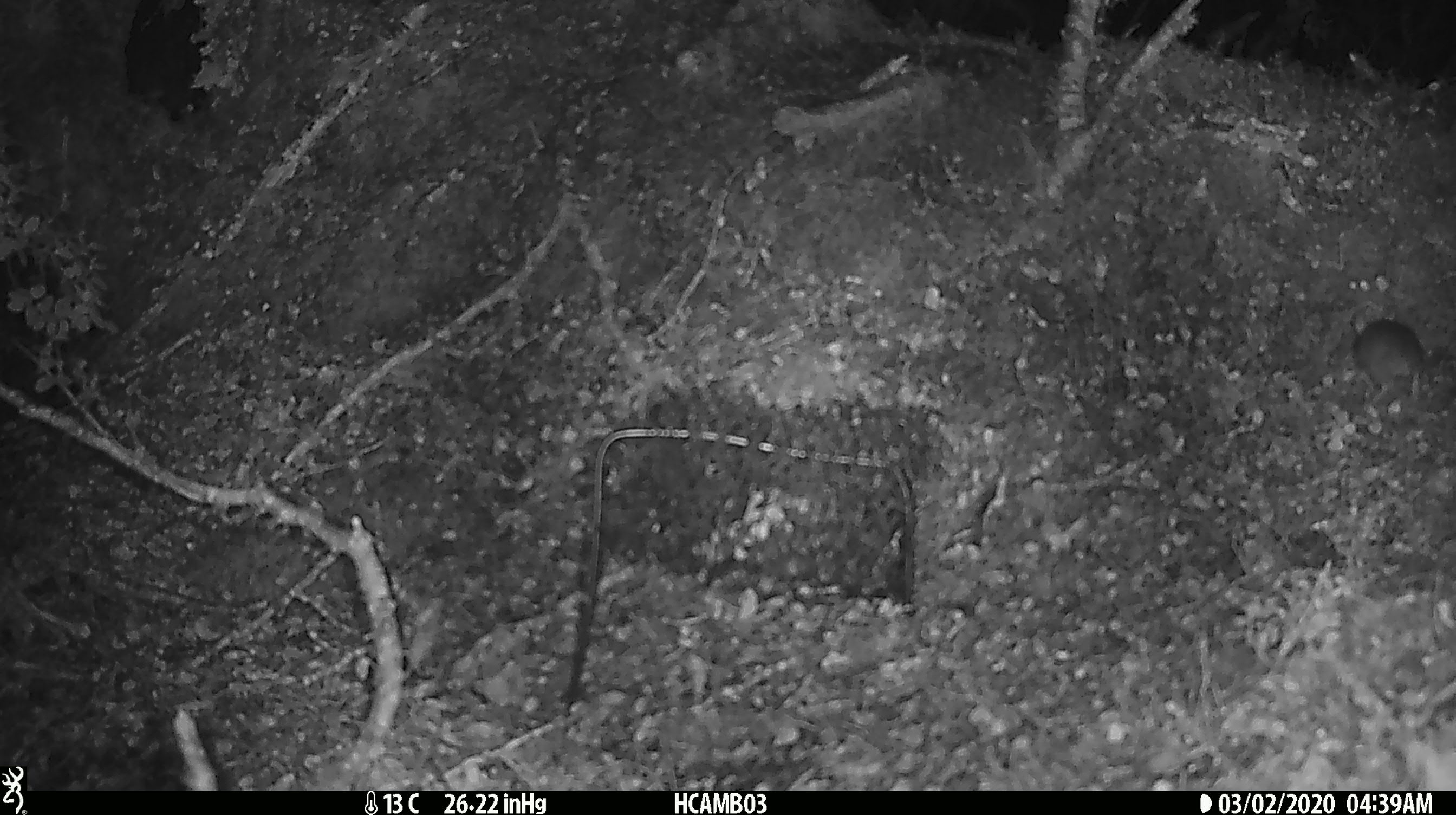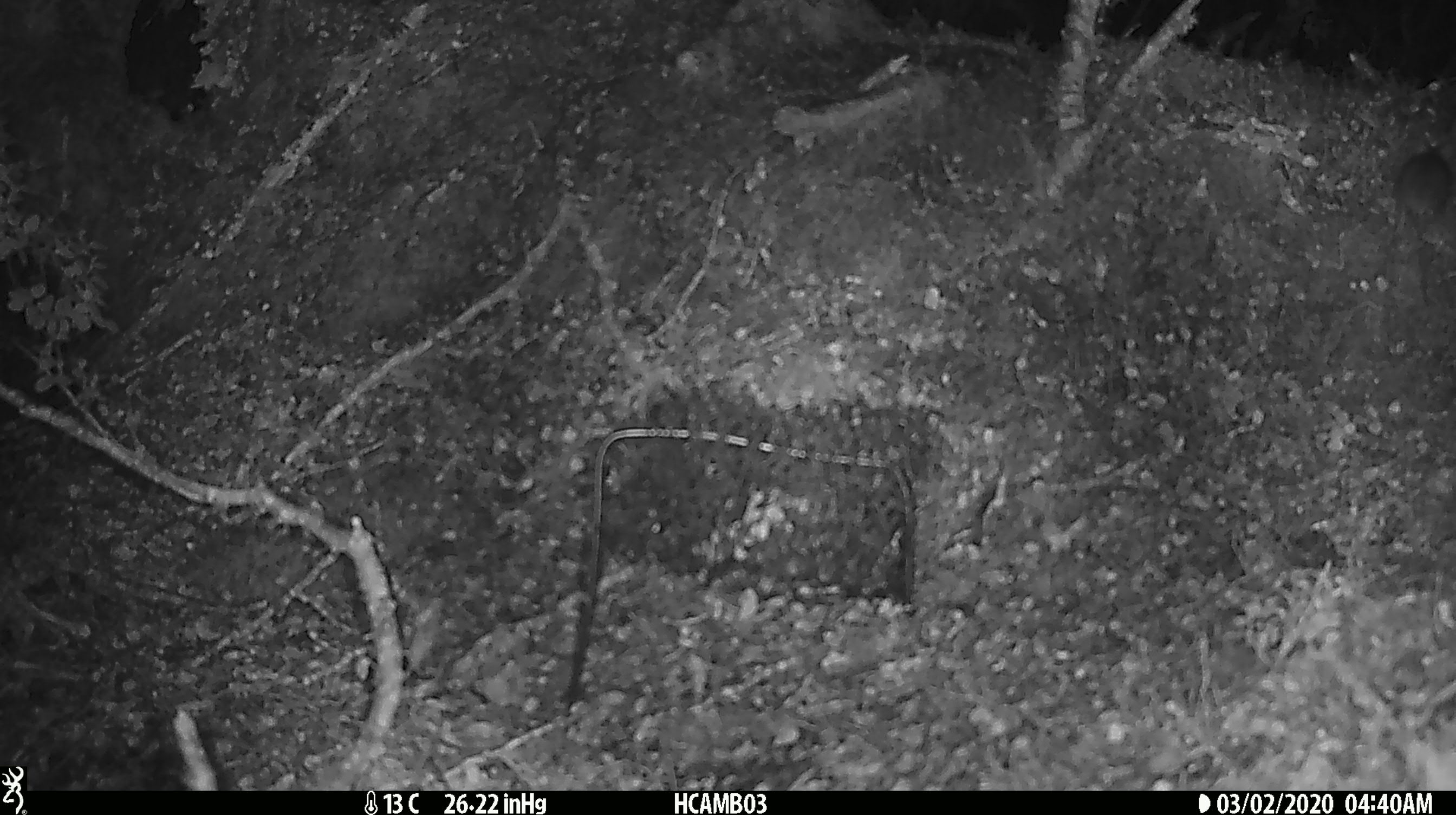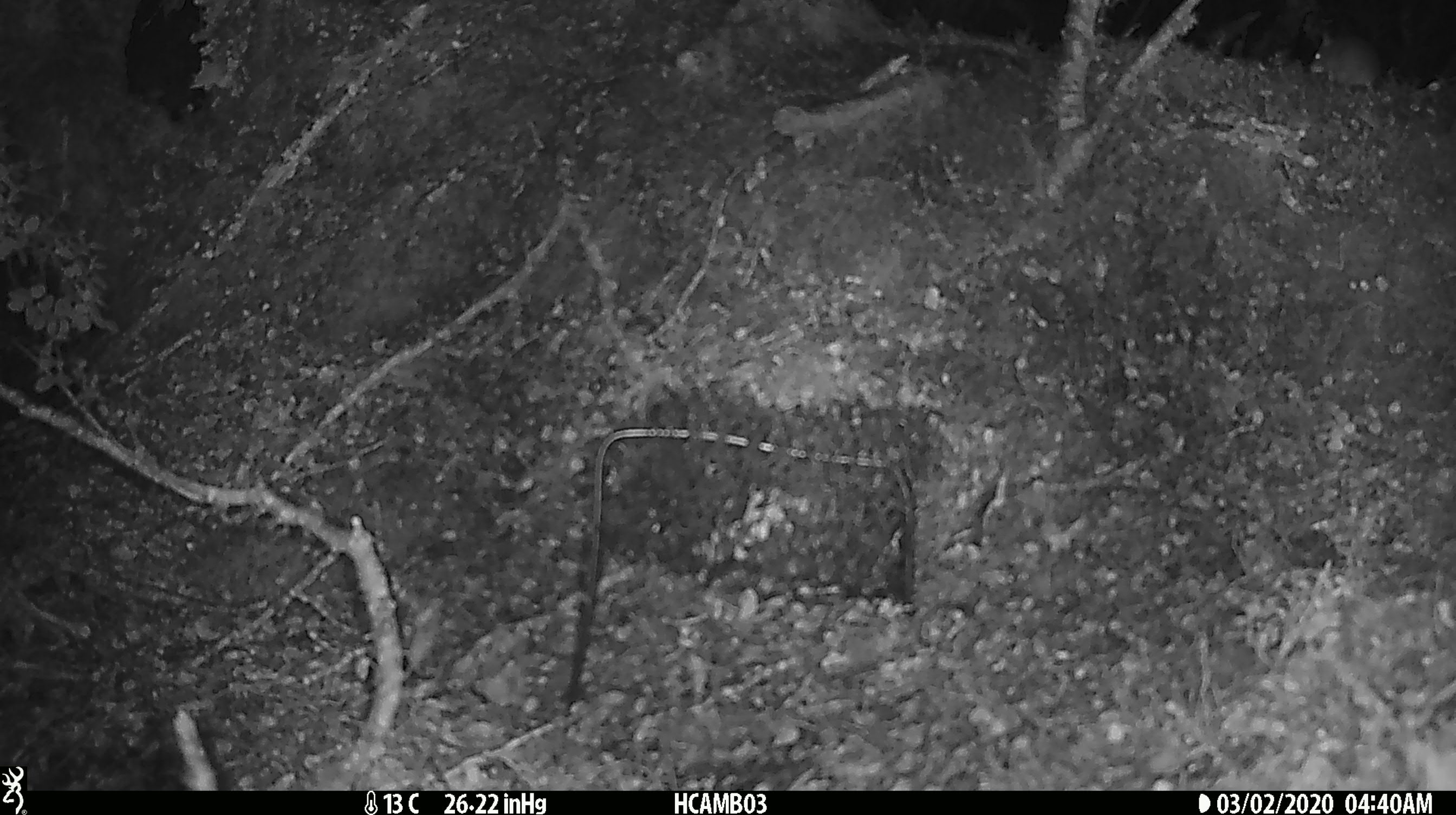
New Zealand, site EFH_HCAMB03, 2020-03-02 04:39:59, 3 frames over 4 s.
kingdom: Animalia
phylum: Chordata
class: Mammalia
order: Rodentia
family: Muridae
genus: Mus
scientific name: Mus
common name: mouse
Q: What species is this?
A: Mouse (Mus).